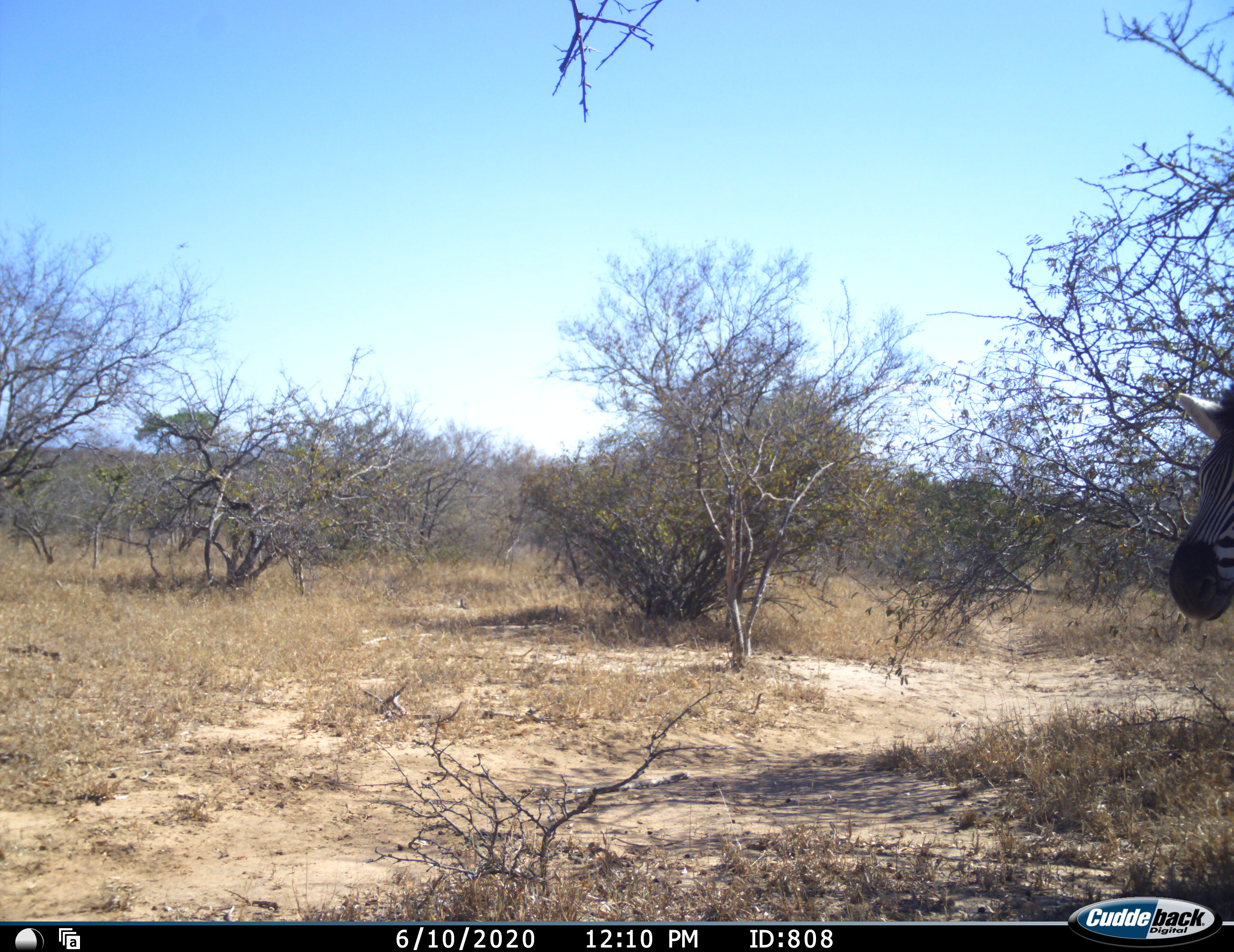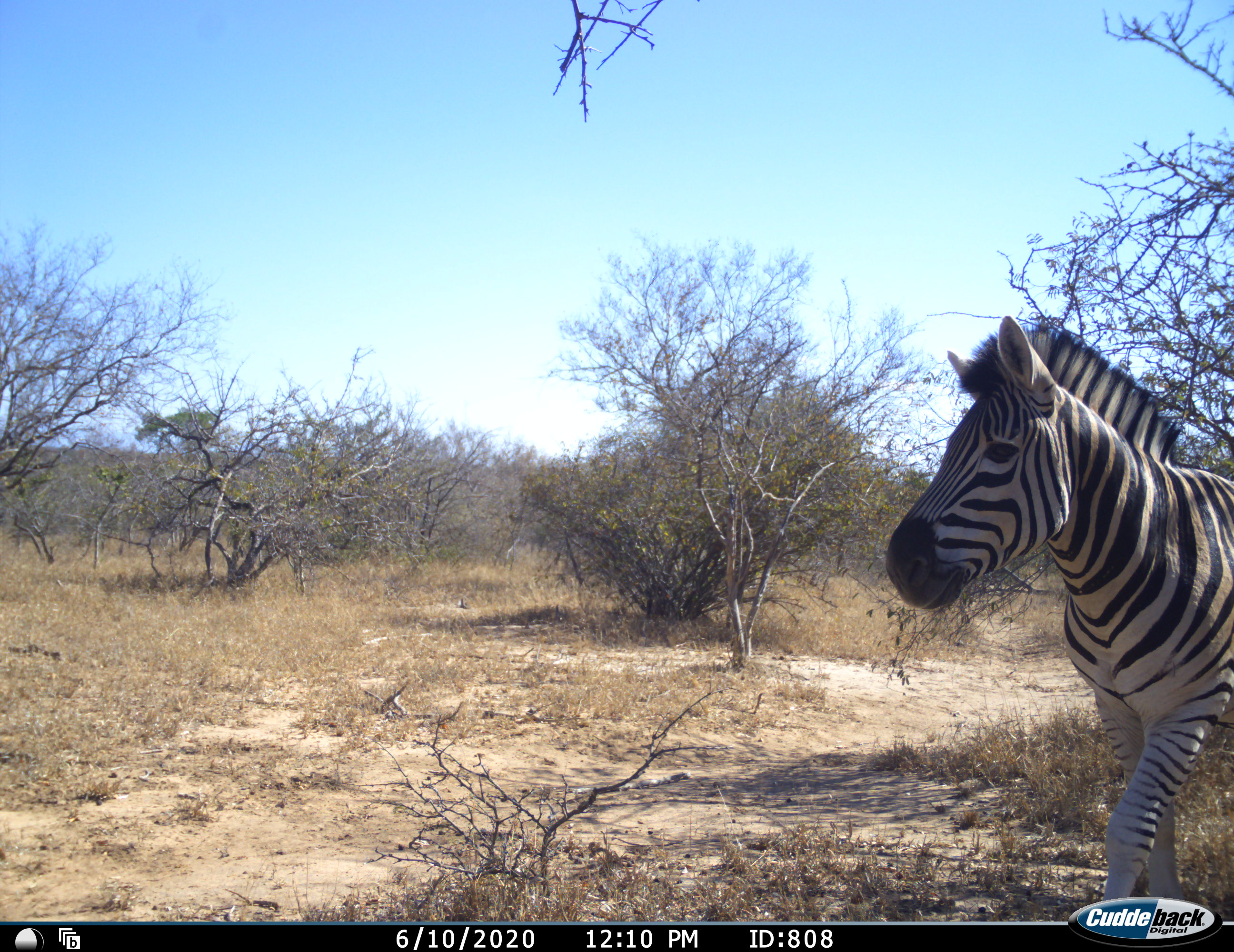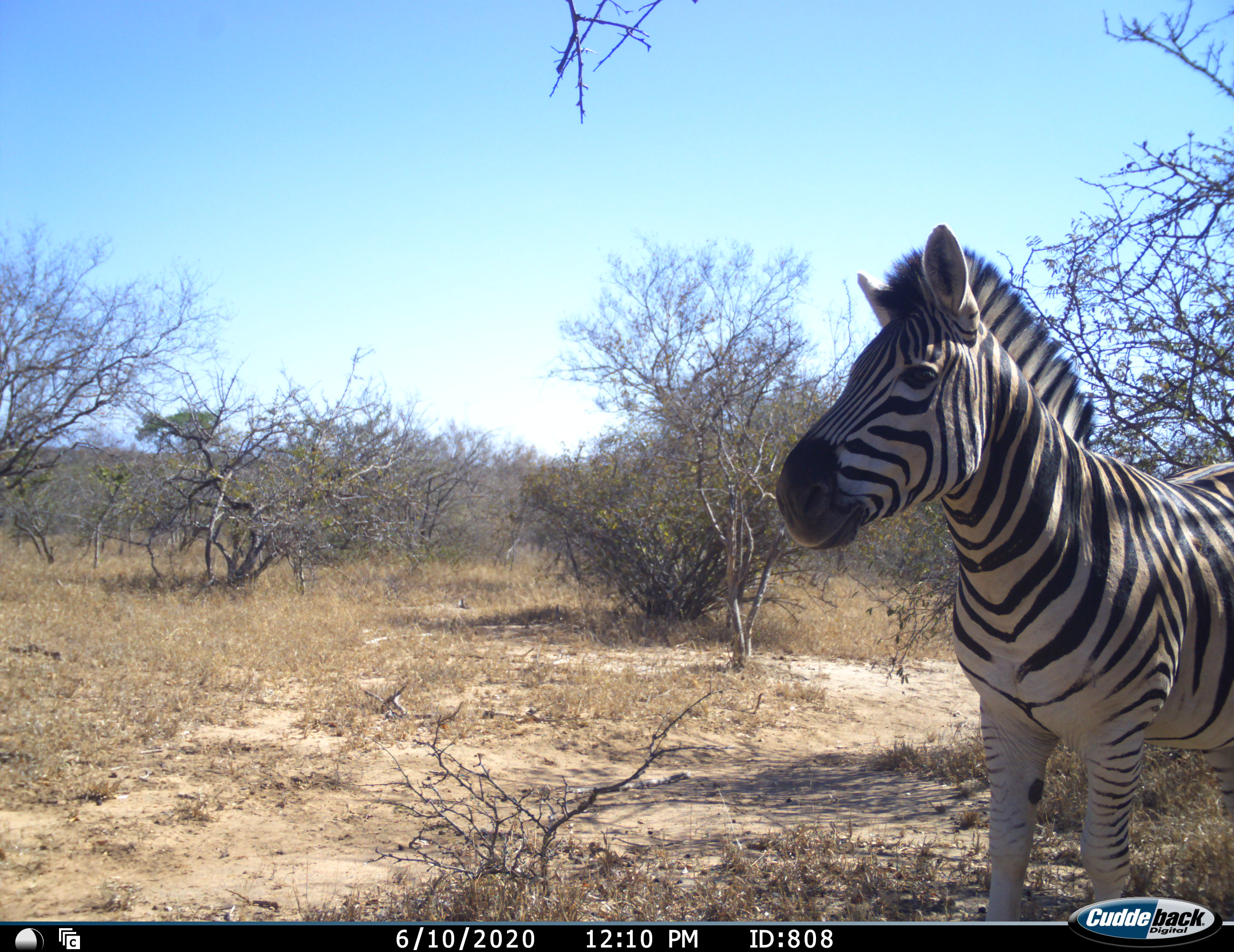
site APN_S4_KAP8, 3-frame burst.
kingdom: Animalia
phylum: Chordata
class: Mammalia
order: Perissodactyla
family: Equidae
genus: Equus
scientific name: Equus quagga burchellii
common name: burchell's zebra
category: zebraburchells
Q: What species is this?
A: Zebraburchells (burchell's zebra) (Equus quagga burchellii).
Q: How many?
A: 1.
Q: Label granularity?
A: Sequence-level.